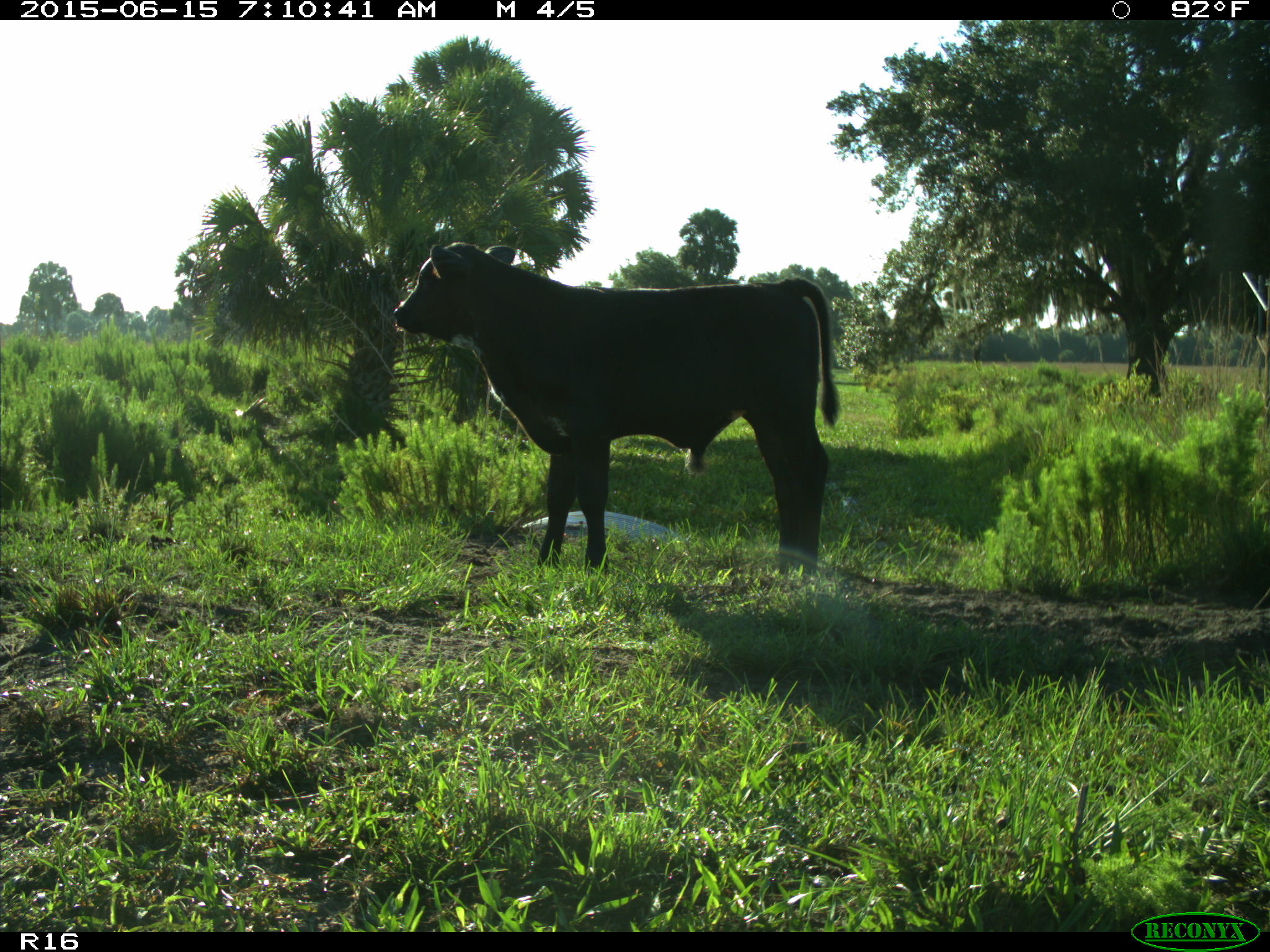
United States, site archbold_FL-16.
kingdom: Animalia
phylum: Chordata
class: Mammalia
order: Artiodactyla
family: Bovidae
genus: Bos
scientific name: Bos taurus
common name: domestic cow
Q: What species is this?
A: Bos taurus (domestic cow).